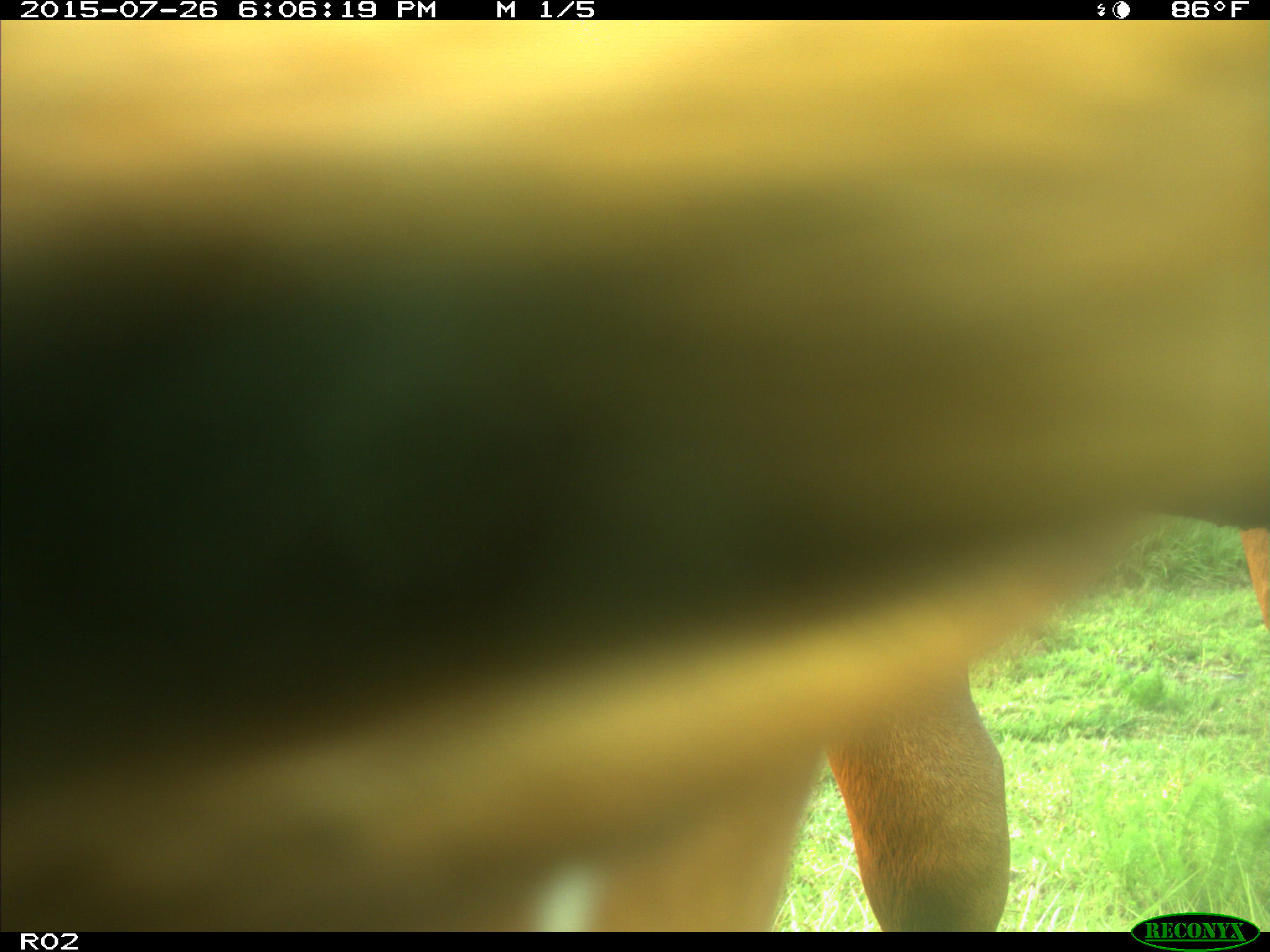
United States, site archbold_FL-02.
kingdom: Animalia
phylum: Chordata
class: Mammalia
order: Artiodactyla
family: Bovidae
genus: Bos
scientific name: Bos taurus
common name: domestic cow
Bos taurus (domestic cow).